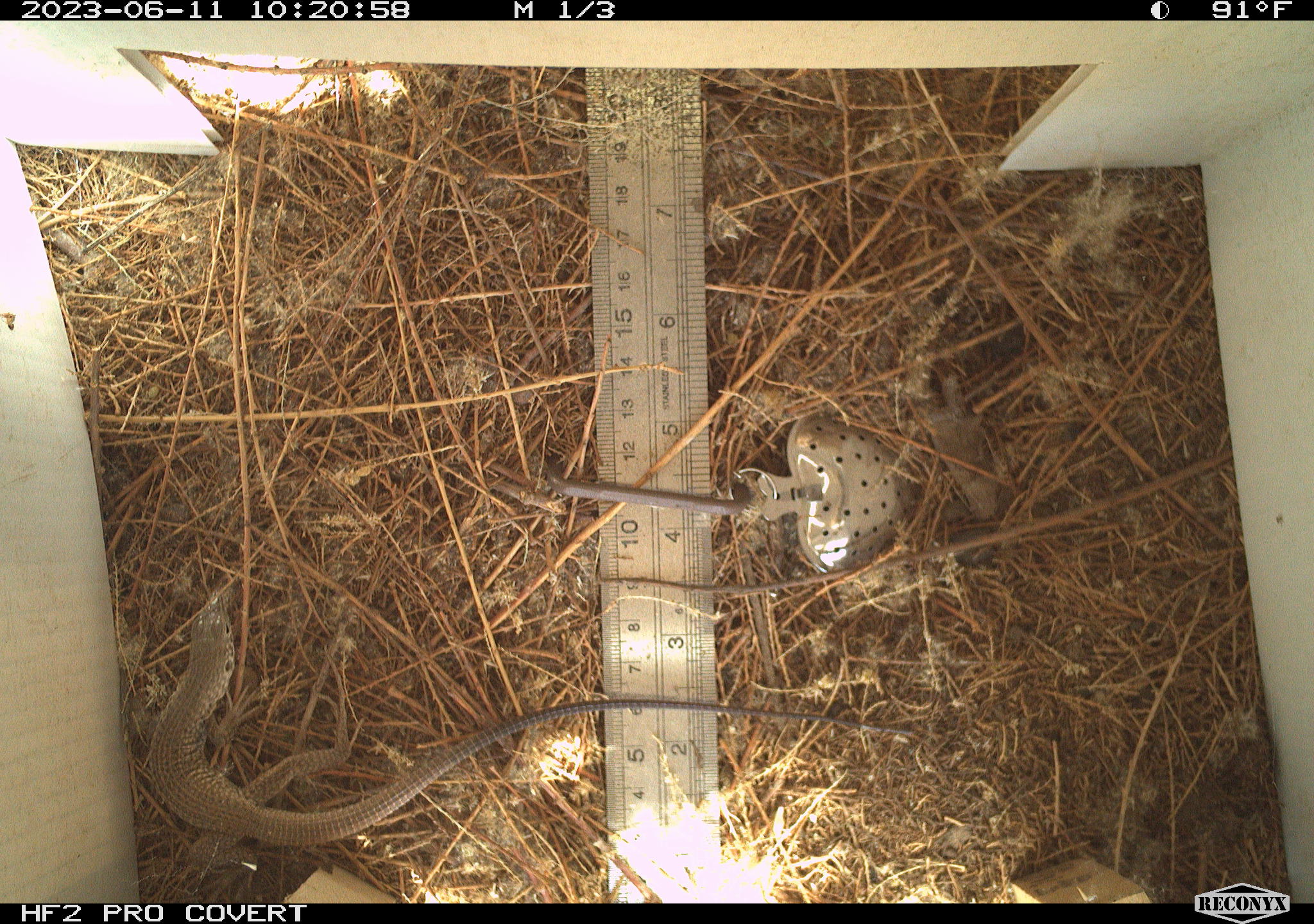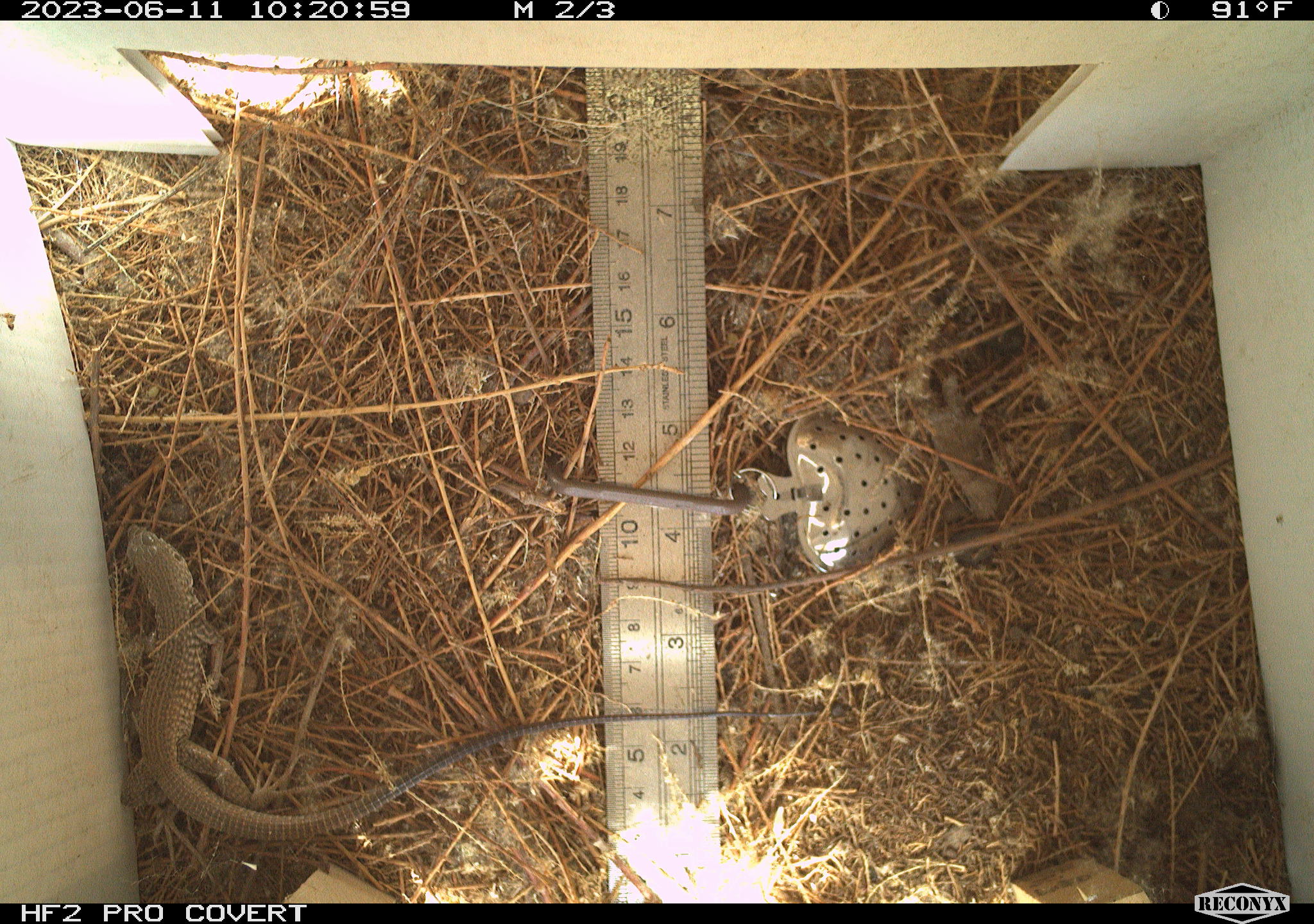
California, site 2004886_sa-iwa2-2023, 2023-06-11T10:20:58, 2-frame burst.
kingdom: Animalia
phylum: Chordata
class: Reptilia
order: Squamata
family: Teiidae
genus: Aspidoscelis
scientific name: Aspidoscelis tigris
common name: western whiptail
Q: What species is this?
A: Western whiptail (Aspidoscelis tigris).